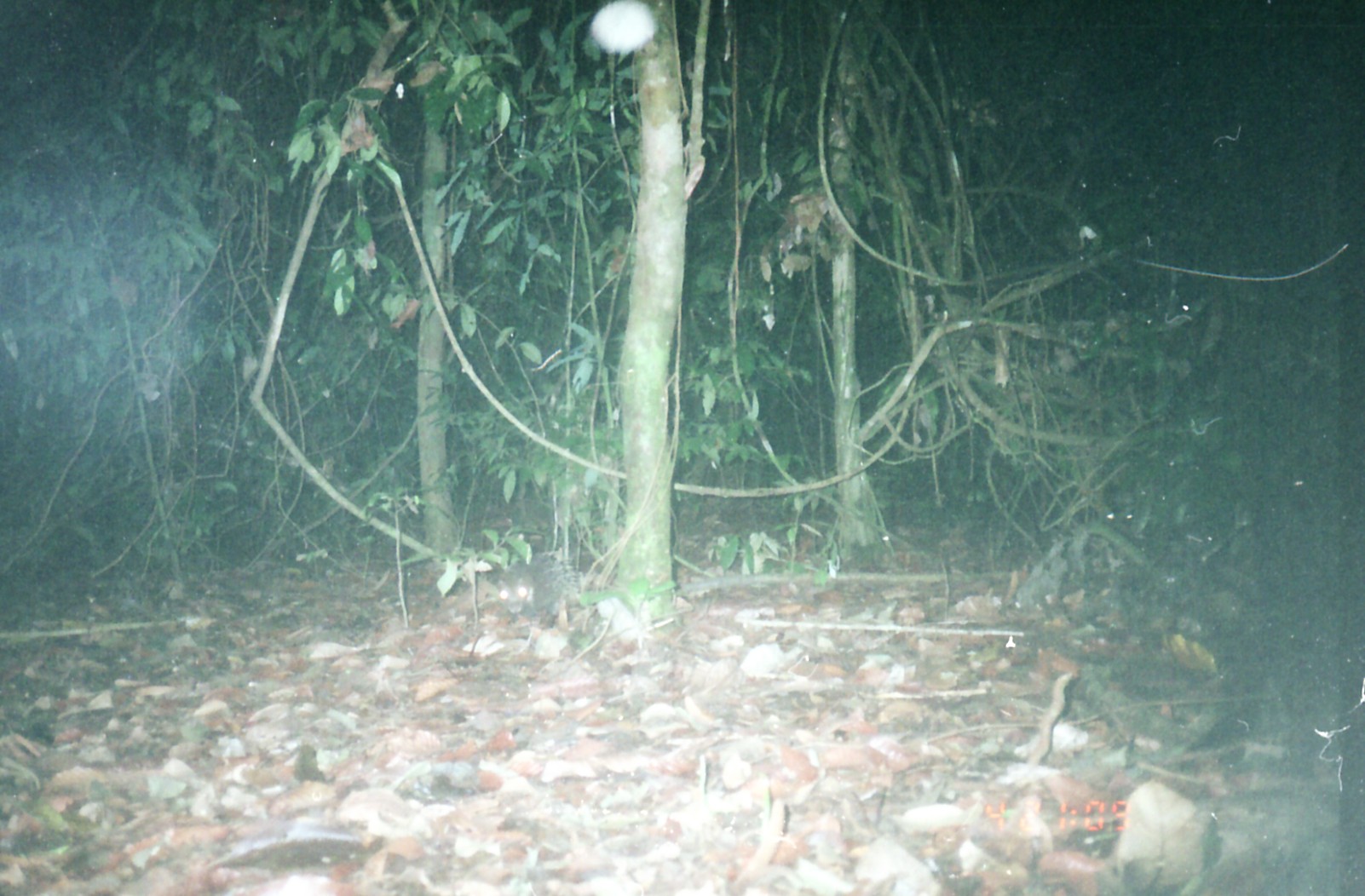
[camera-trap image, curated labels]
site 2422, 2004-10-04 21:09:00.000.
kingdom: Animalia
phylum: Chordata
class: Mammalia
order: Rodentia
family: Hystricidae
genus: Hystrix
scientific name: Hystrix brachyura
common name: east asian porcupine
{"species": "Hystrix brachyura (east asian porcupine)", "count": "1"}